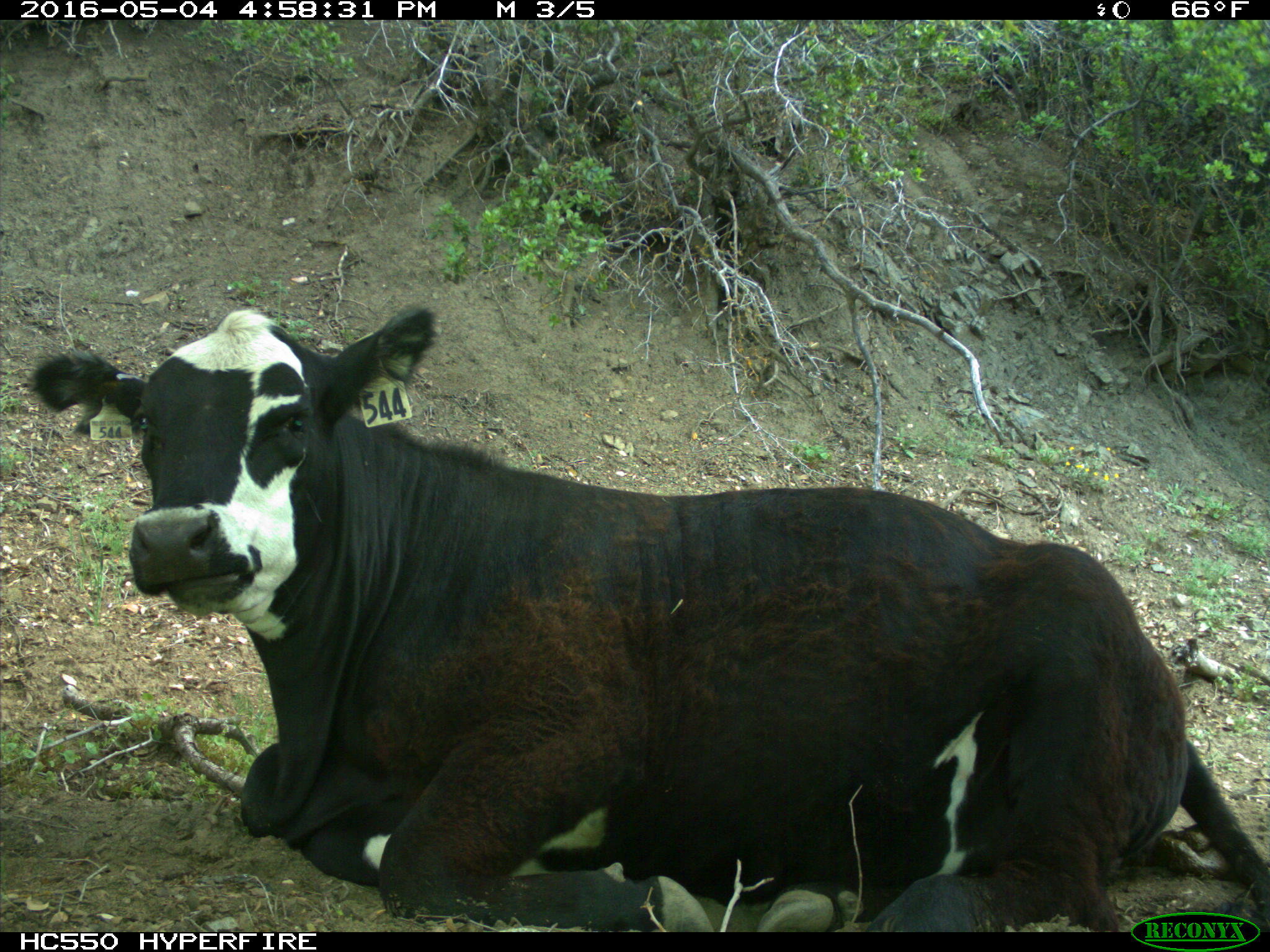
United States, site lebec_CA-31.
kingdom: Animalia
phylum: Chordata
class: Mammalia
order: Artiodactyla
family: Bovidae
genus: Bos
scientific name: Bos taurus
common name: domestic cow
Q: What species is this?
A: Bos taurus (domestic cow).